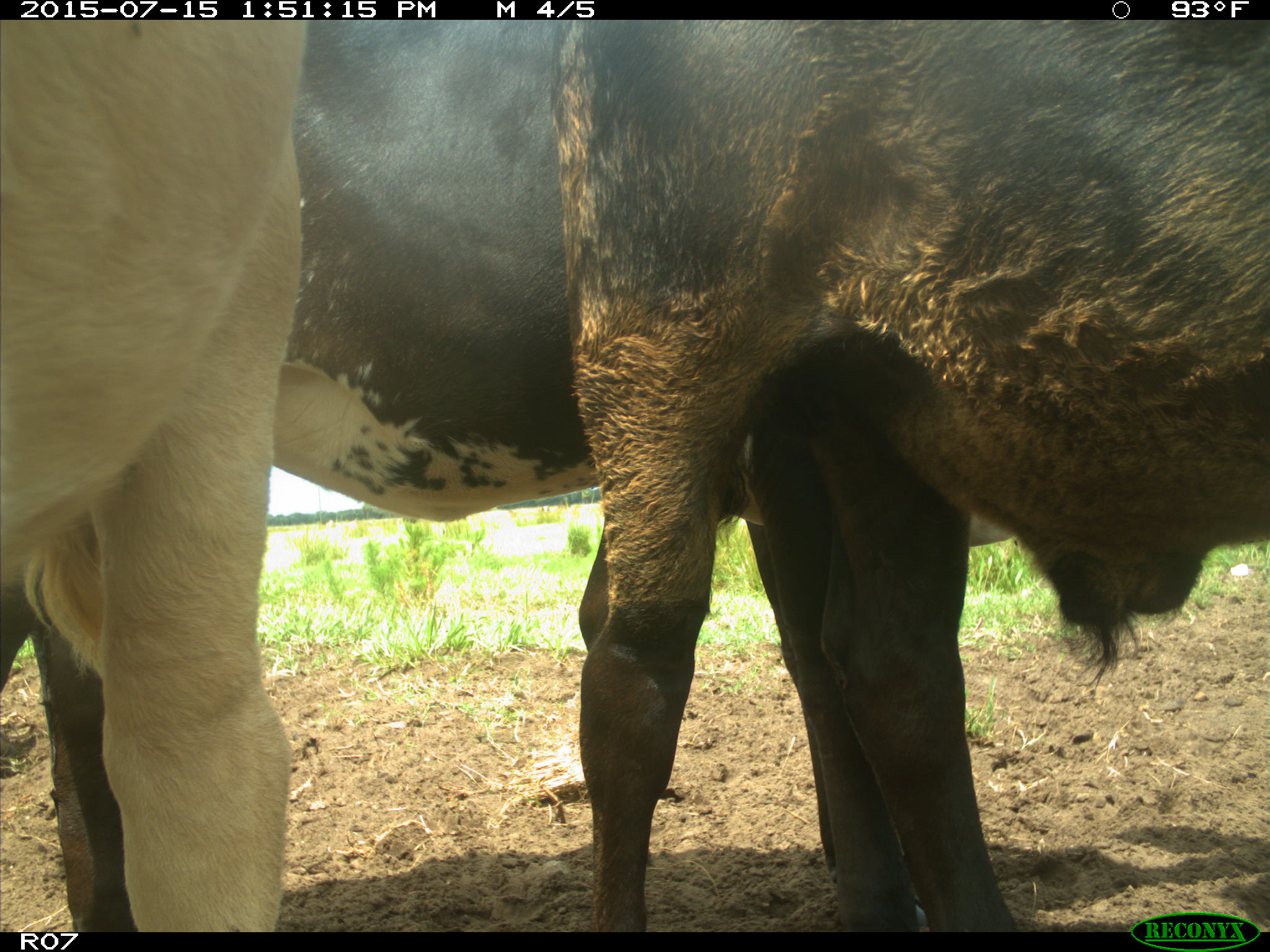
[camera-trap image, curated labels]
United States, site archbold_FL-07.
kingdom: Animalia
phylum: Chordata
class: Mammalia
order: Artiodactyla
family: Bovidae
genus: Bos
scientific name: Bos taurus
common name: domestic cow